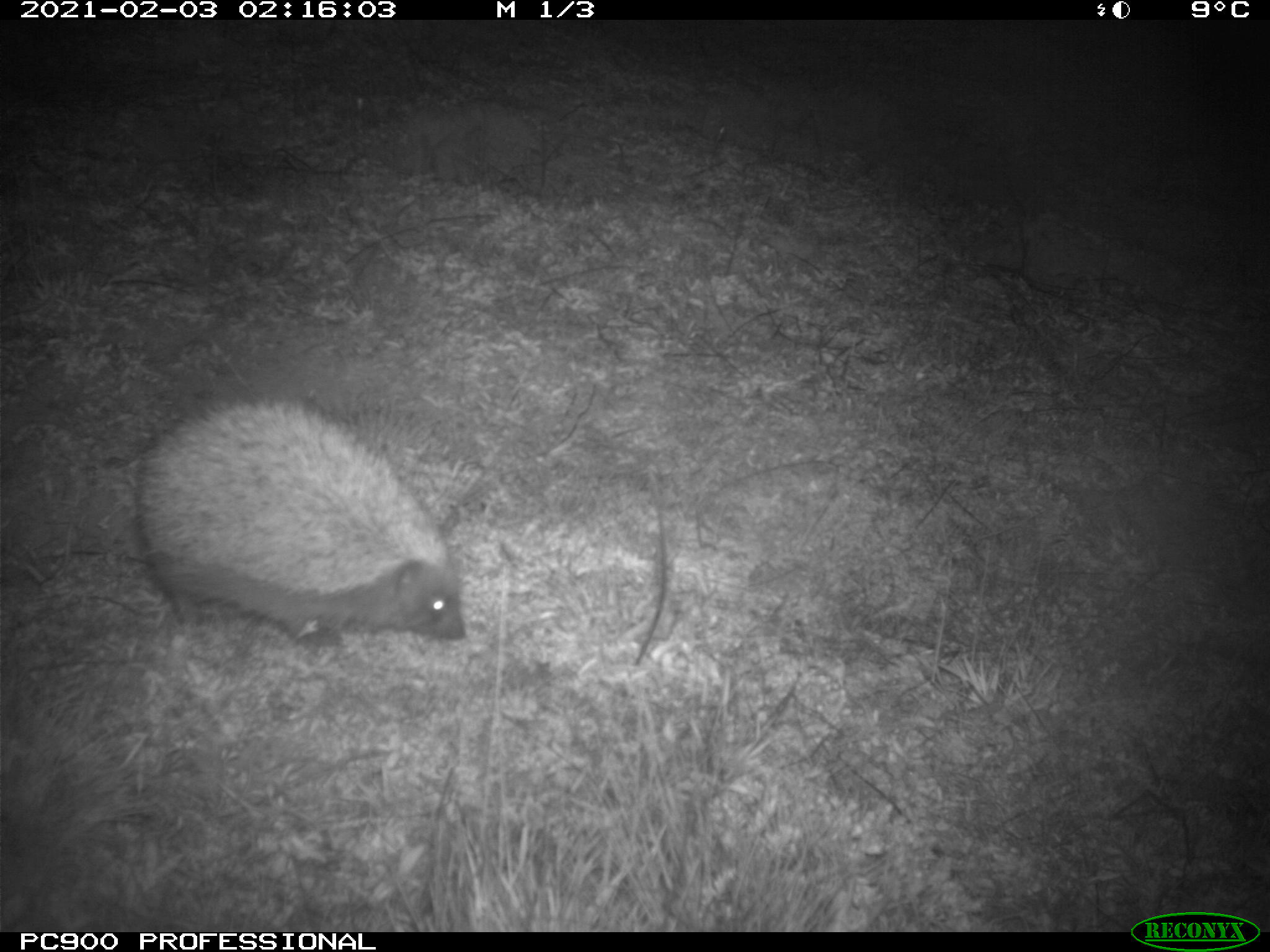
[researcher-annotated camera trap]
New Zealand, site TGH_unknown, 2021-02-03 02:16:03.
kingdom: Animalia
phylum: Chordata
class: Mammalia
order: Eulipotyphla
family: Erinaceidae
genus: Erinaceus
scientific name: Erinaceus europaeus europaeus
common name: european hedgehog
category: hedgehog